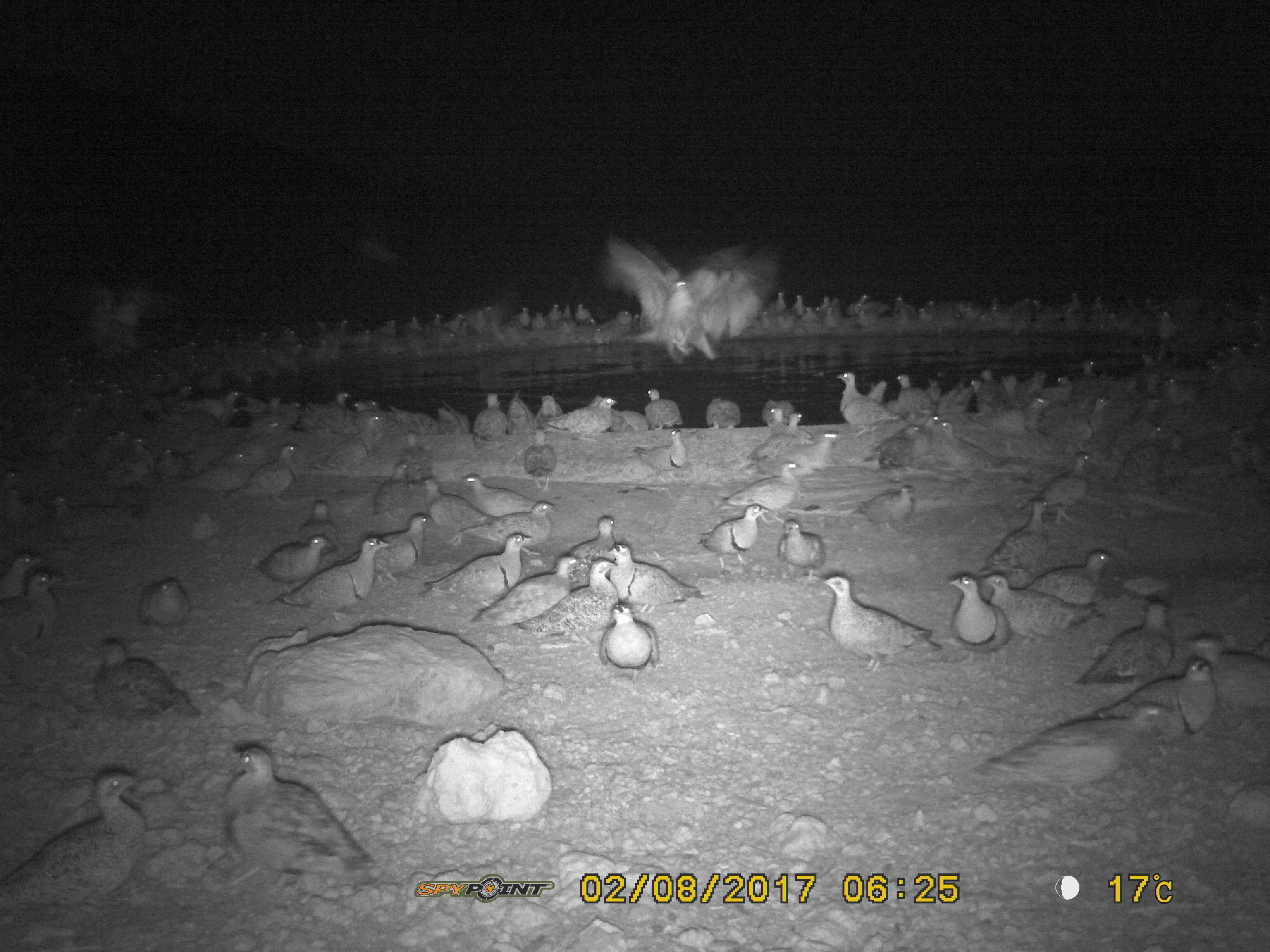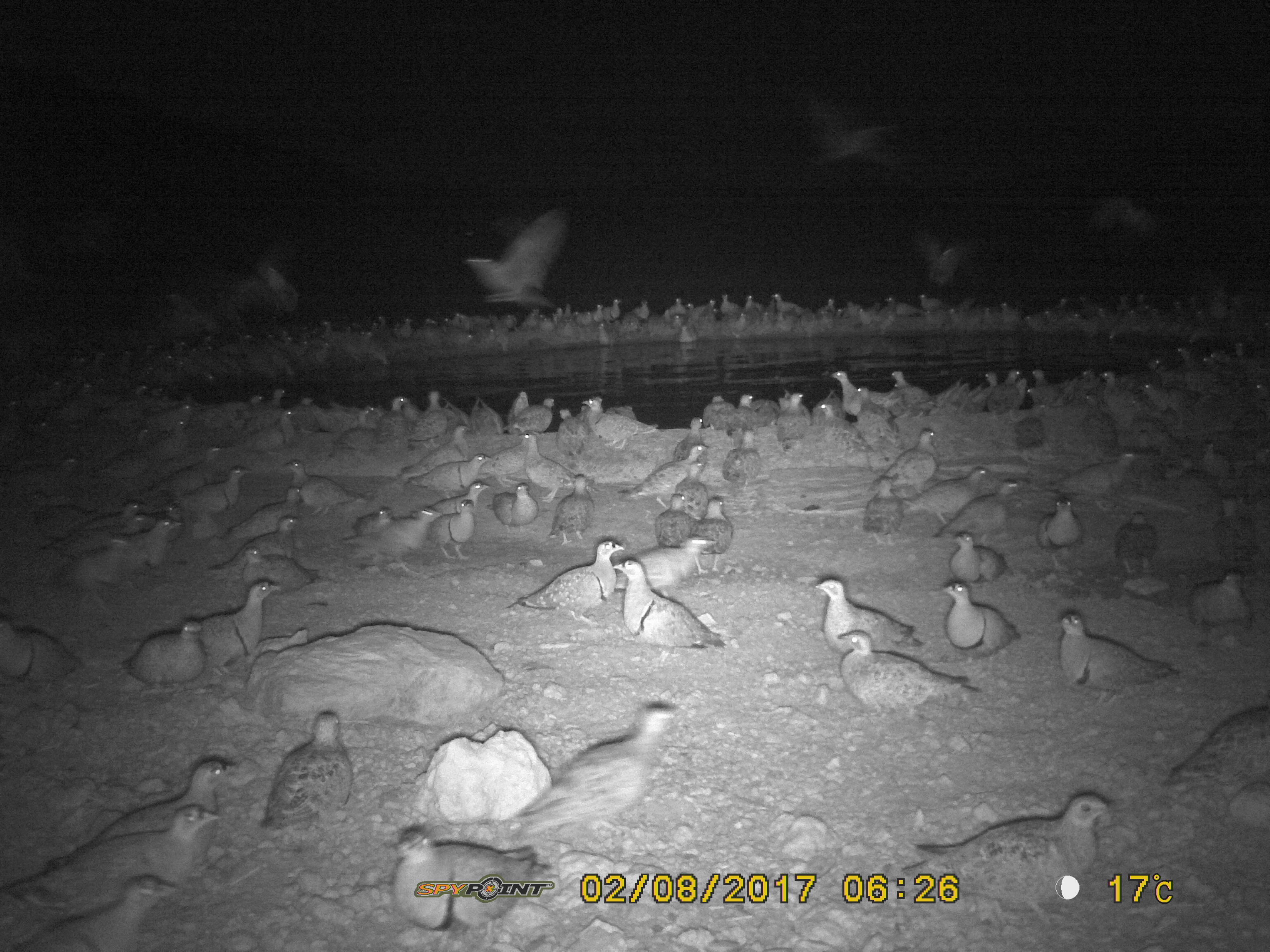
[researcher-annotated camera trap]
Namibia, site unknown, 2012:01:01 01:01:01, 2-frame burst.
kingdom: Animalia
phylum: Chordata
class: Aves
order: Pterocliformes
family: Pteroclidae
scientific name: Pteroclidae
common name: sandgrouse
Pteroclidae (sandgrouse).